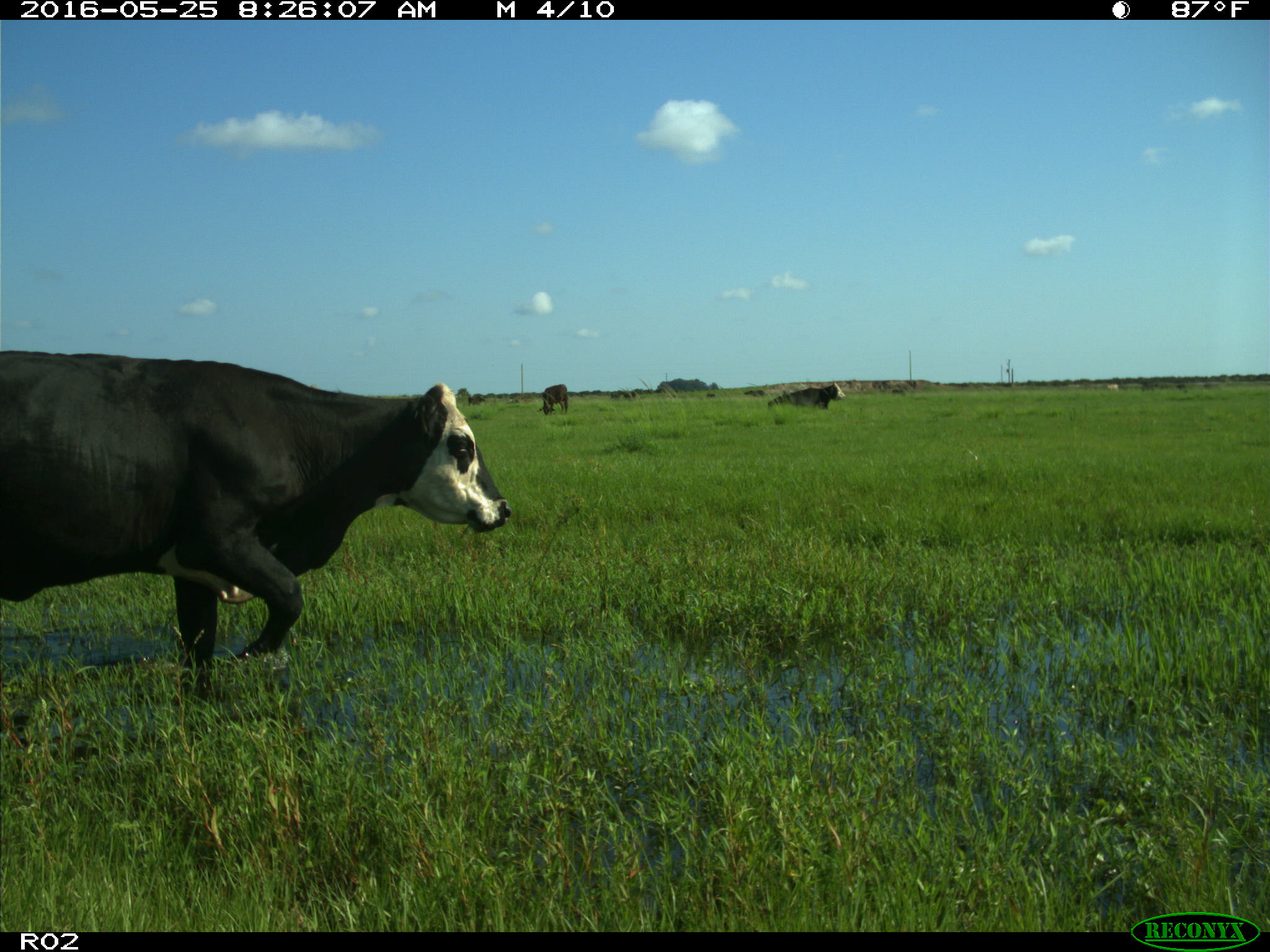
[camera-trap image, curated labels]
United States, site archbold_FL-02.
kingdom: Animalia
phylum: Chordata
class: Mammalia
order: Artiodactyla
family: Bovidae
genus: Bos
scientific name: Bos taurus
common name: domestic cow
Bos taurus (domestic cow).